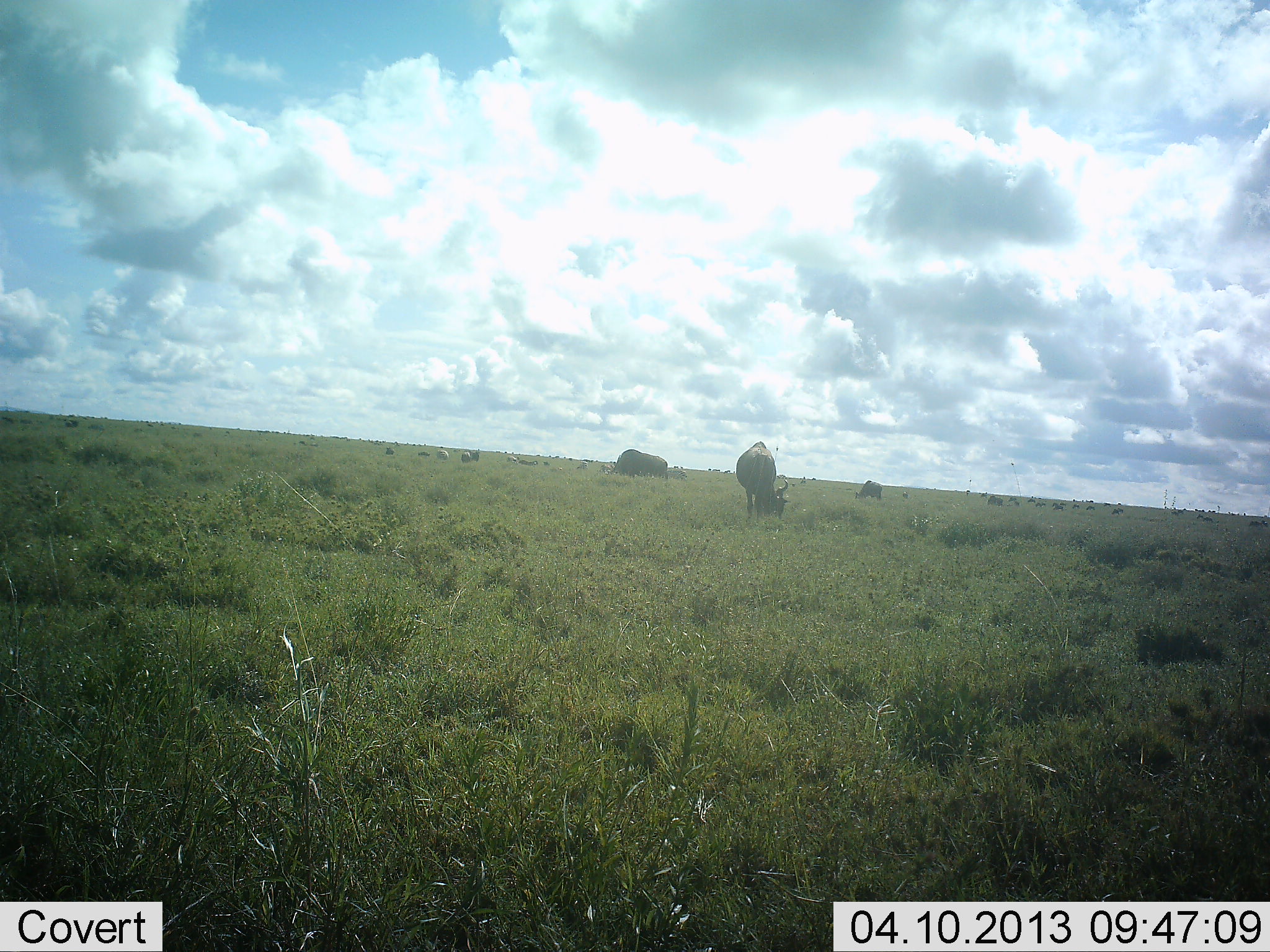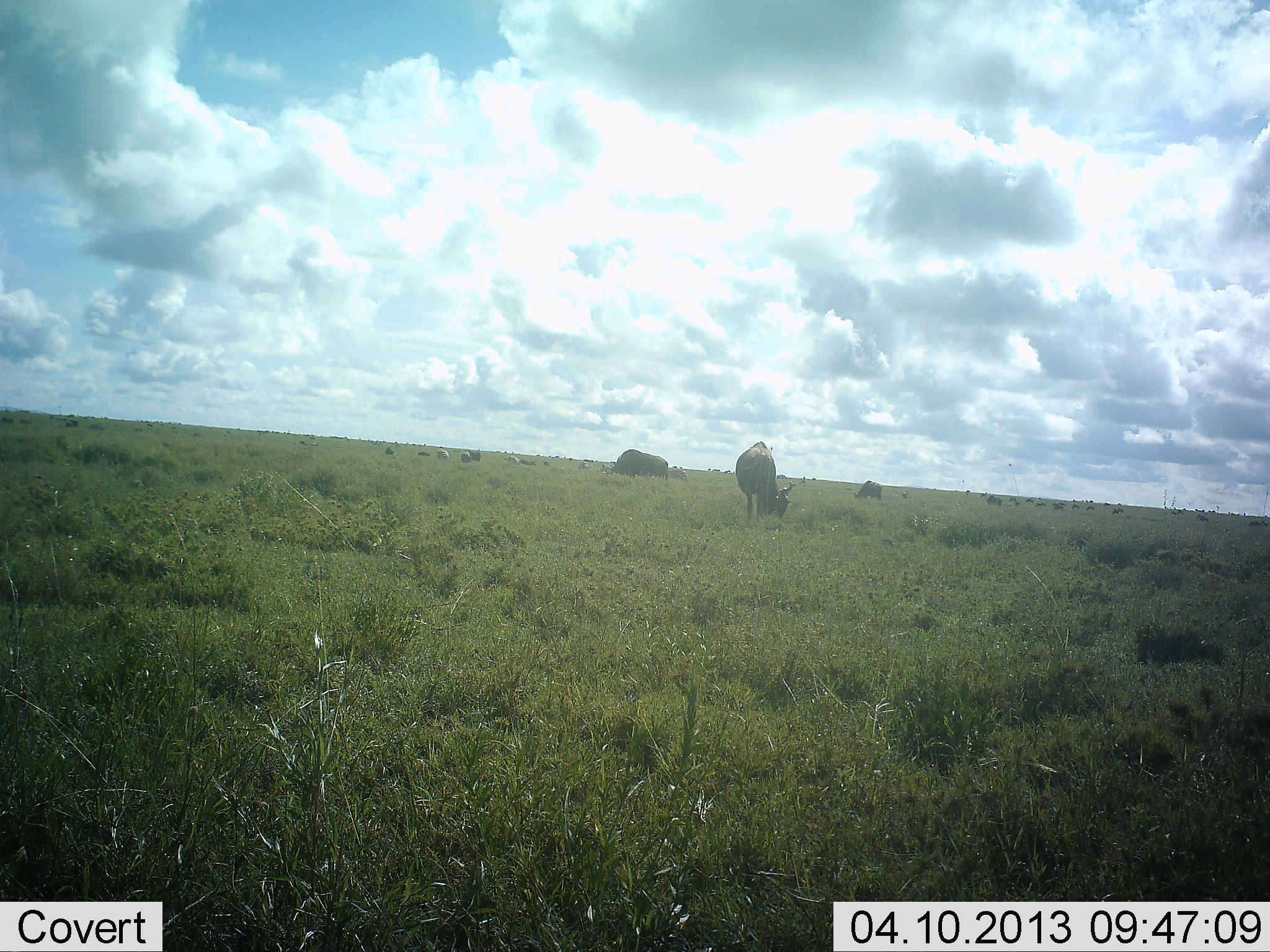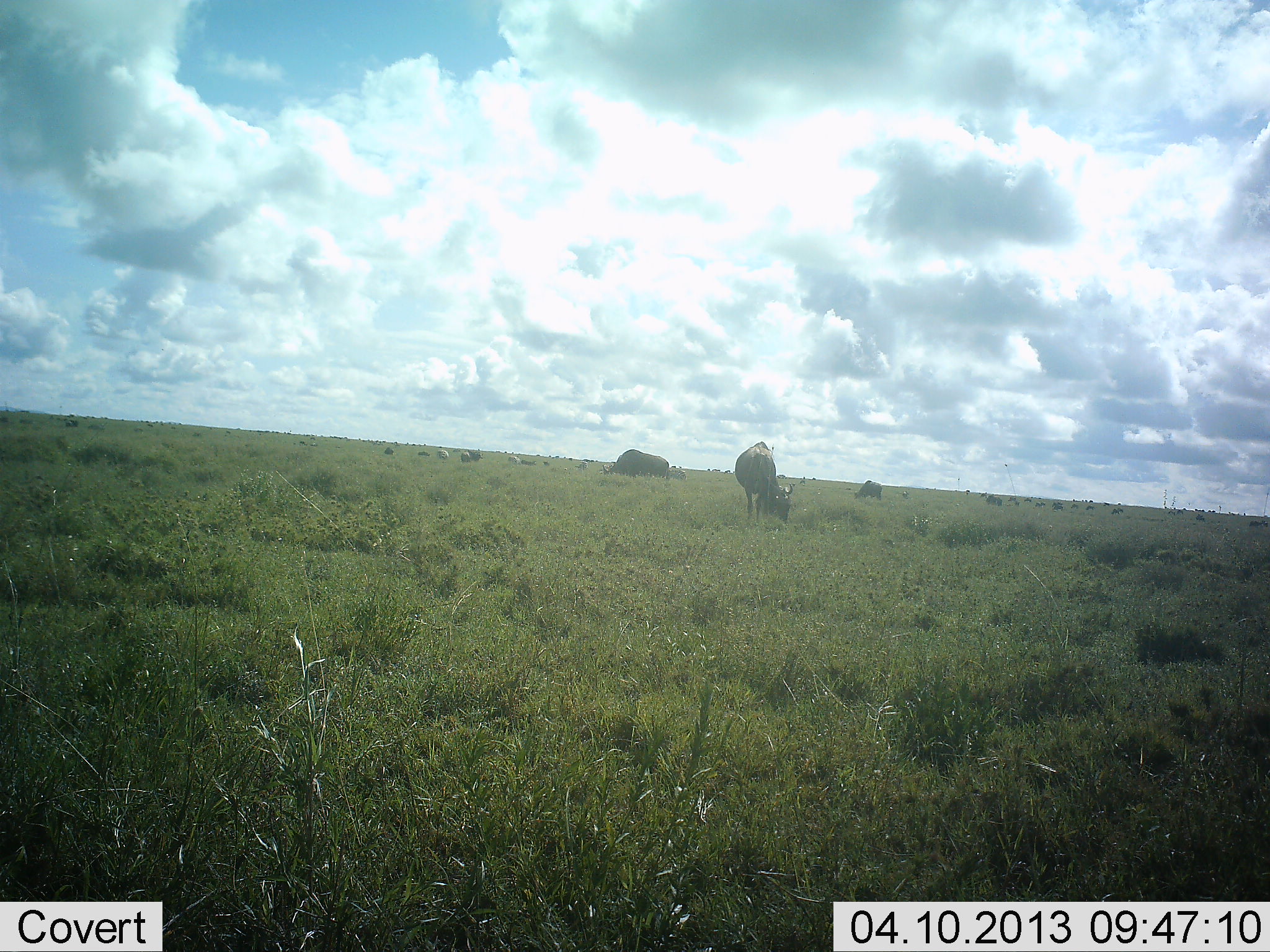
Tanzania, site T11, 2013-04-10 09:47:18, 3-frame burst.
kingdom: Animalia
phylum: Chordata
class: Mammalia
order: Artiodactyla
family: Bovidae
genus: Connochaetes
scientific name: Connochaetes taurinus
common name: blue wildebeest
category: wildebeest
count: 11-50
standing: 42%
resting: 4%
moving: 17%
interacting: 0%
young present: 0%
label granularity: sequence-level